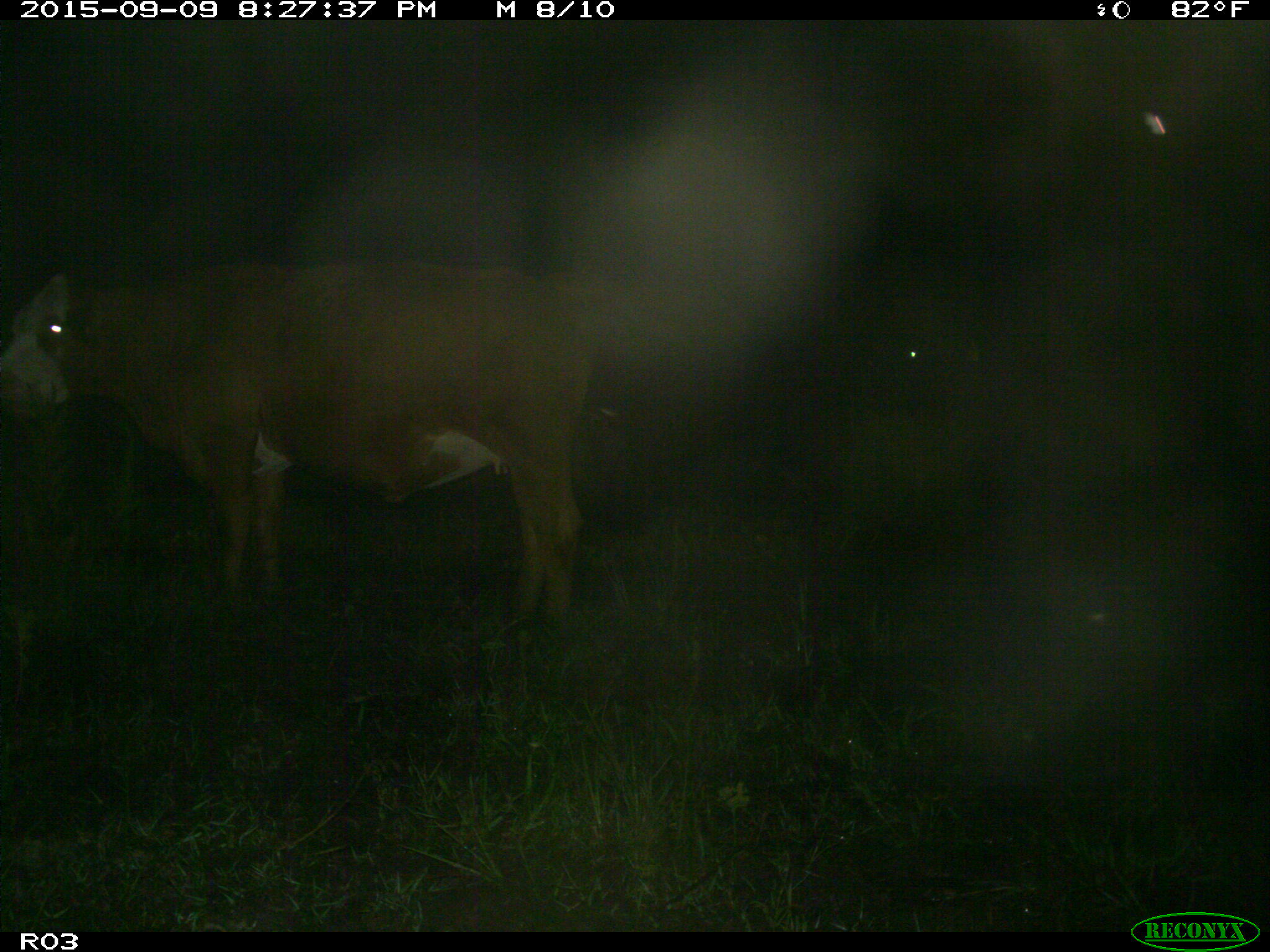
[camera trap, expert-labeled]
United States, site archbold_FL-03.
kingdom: Animalia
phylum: Chordata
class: Mammalia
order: Artiodactyla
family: Bovidae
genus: Bos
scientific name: Bos taurus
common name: domestic cow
Bos taurus (domestic cow).